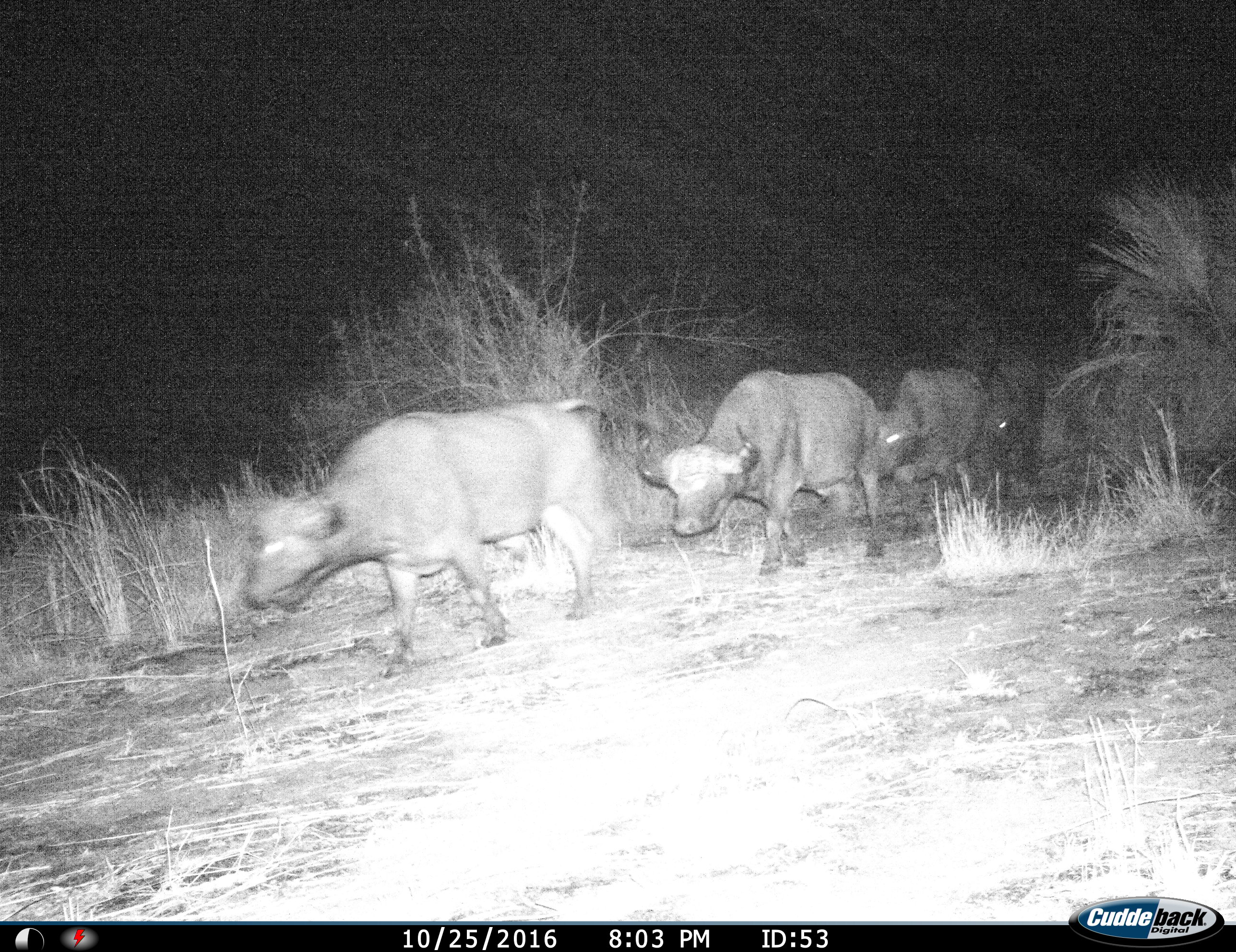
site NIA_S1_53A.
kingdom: Animalia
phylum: Chordata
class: Mammalia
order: Artiodactyla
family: Bovidae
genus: Syncerus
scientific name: Syncerus caffer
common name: african buffalo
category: buffalo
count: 4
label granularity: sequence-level